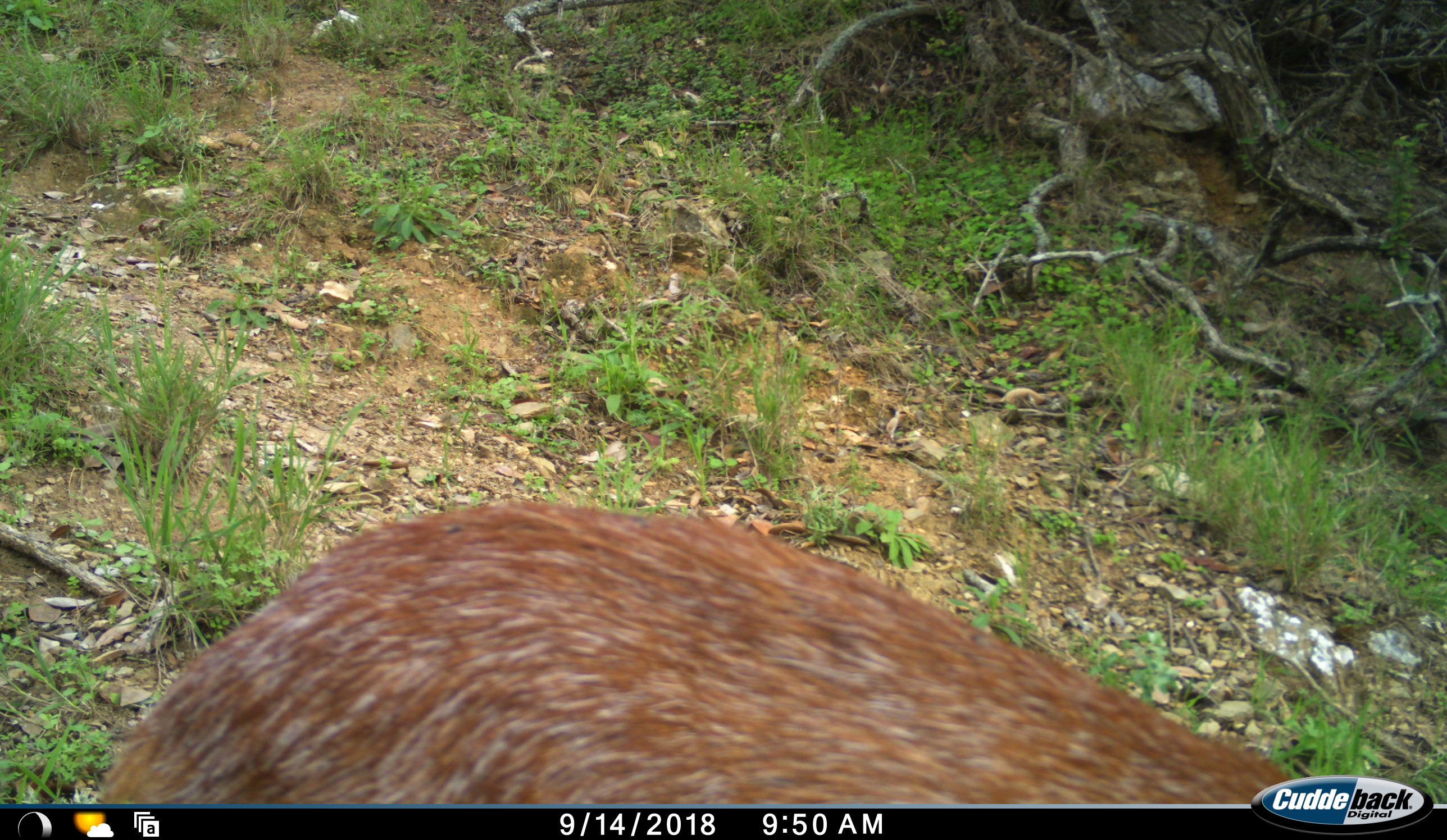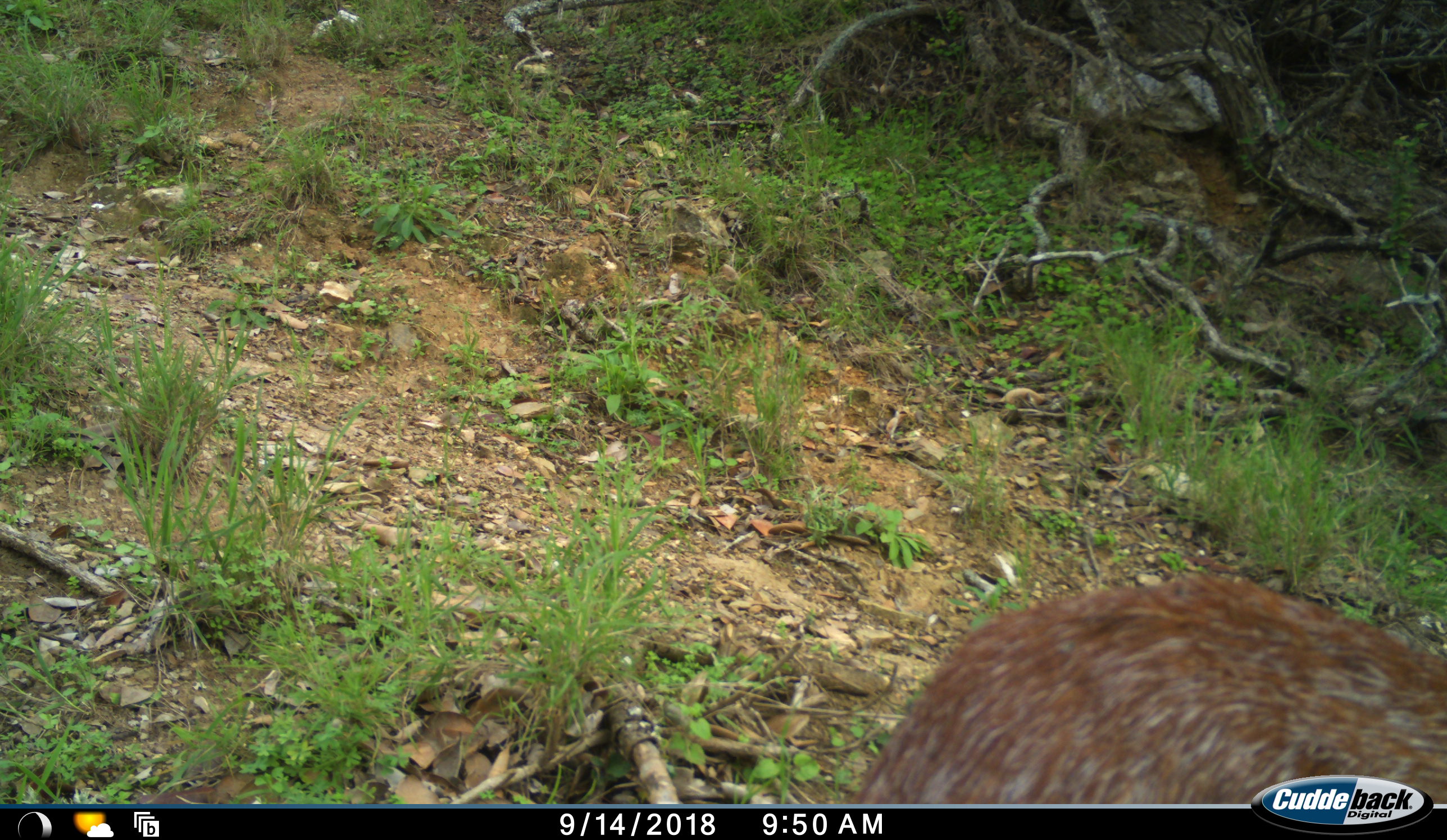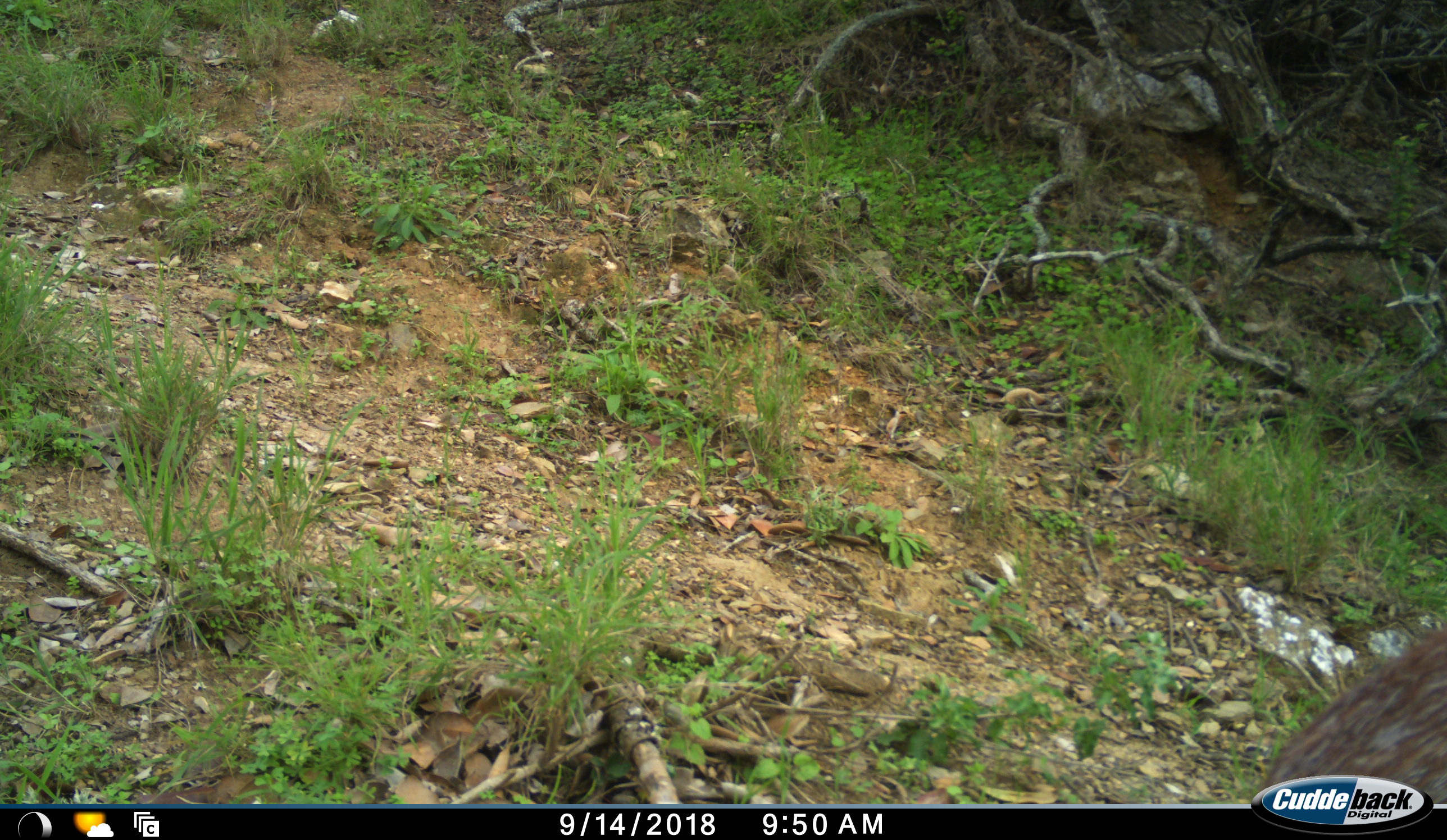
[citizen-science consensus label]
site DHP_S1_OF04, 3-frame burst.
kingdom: Animalia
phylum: Chordata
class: Mammalia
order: Artiodactyla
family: Bovidae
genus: Raphicerus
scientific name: Raphicerus melanotis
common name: grysbok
Grysbok (Raphicerus melanotis), count 1. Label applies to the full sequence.